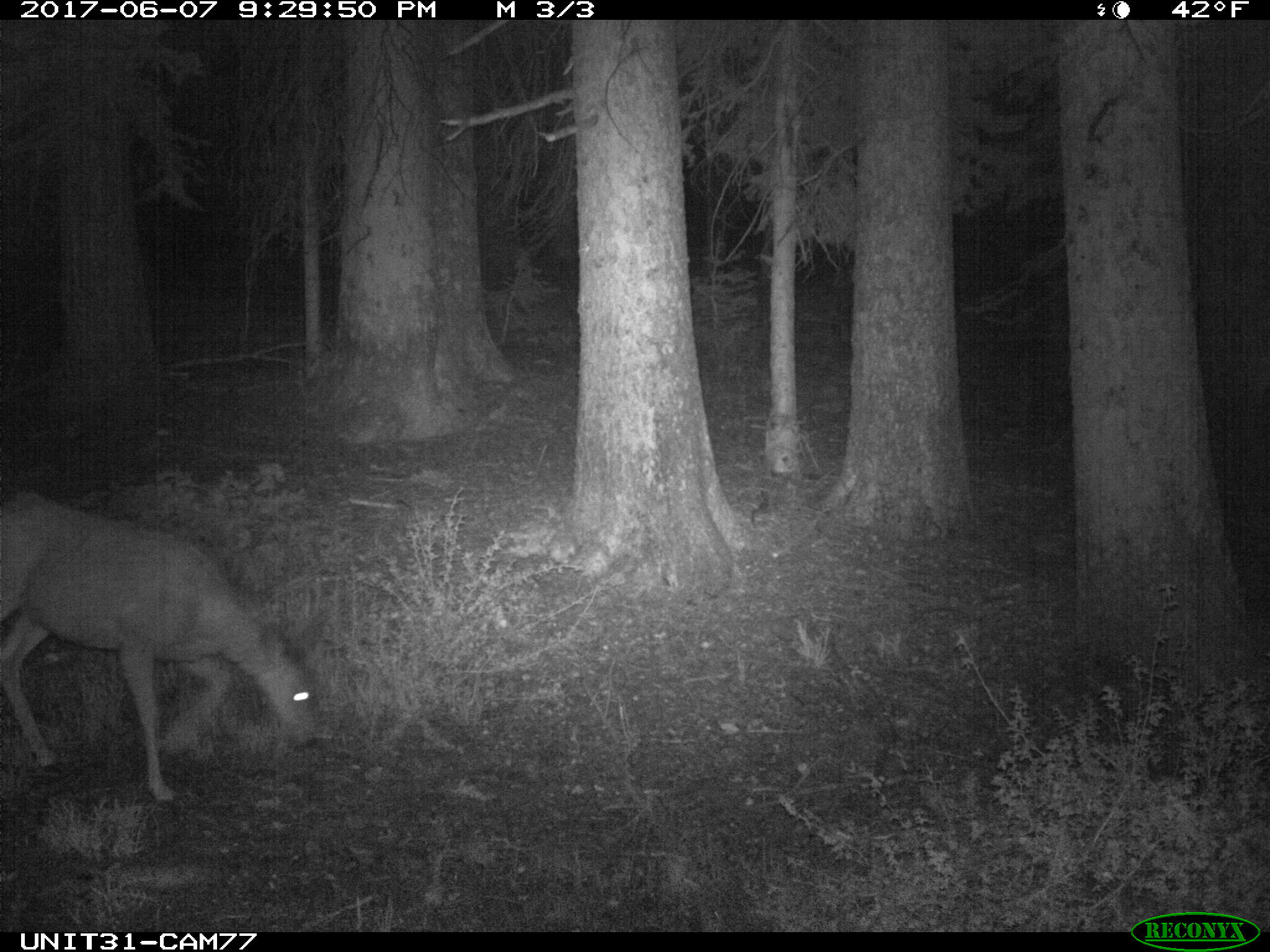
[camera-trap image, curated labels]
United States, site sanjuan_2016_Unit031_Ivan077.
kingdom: Animalia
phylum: Chordata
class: Mammalia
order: Artiodactyla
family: Cervidae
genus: Odocoileus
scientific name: Odocoileus hemionus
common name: mule deer